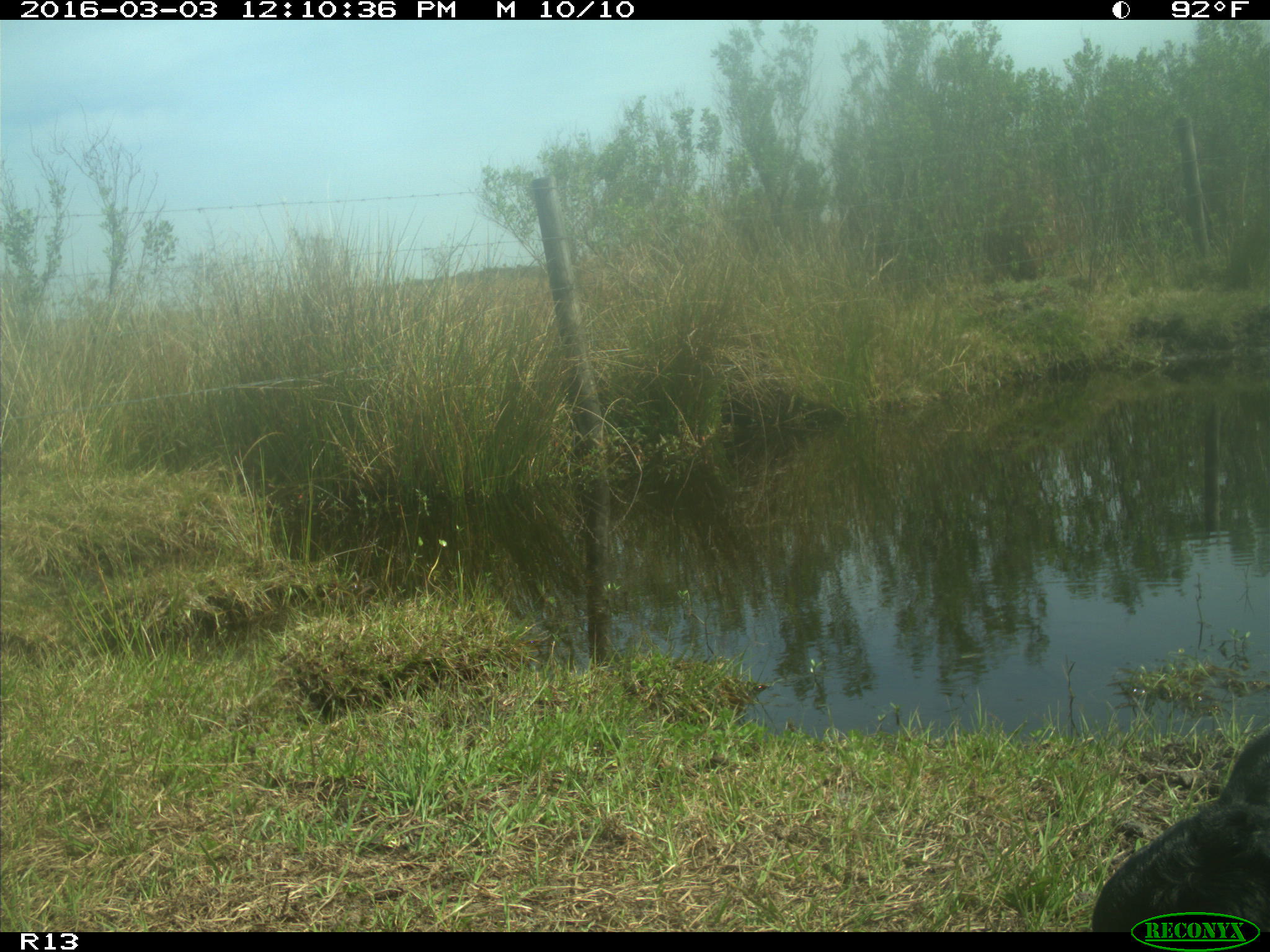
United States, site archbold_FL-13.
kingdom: Animalia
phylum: Chordata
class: Mammalia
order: Artiodactyla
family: Bovidae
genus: Bos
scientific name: Bos taurus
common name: domestic cow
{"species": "Bos taurus (domestic cow)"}